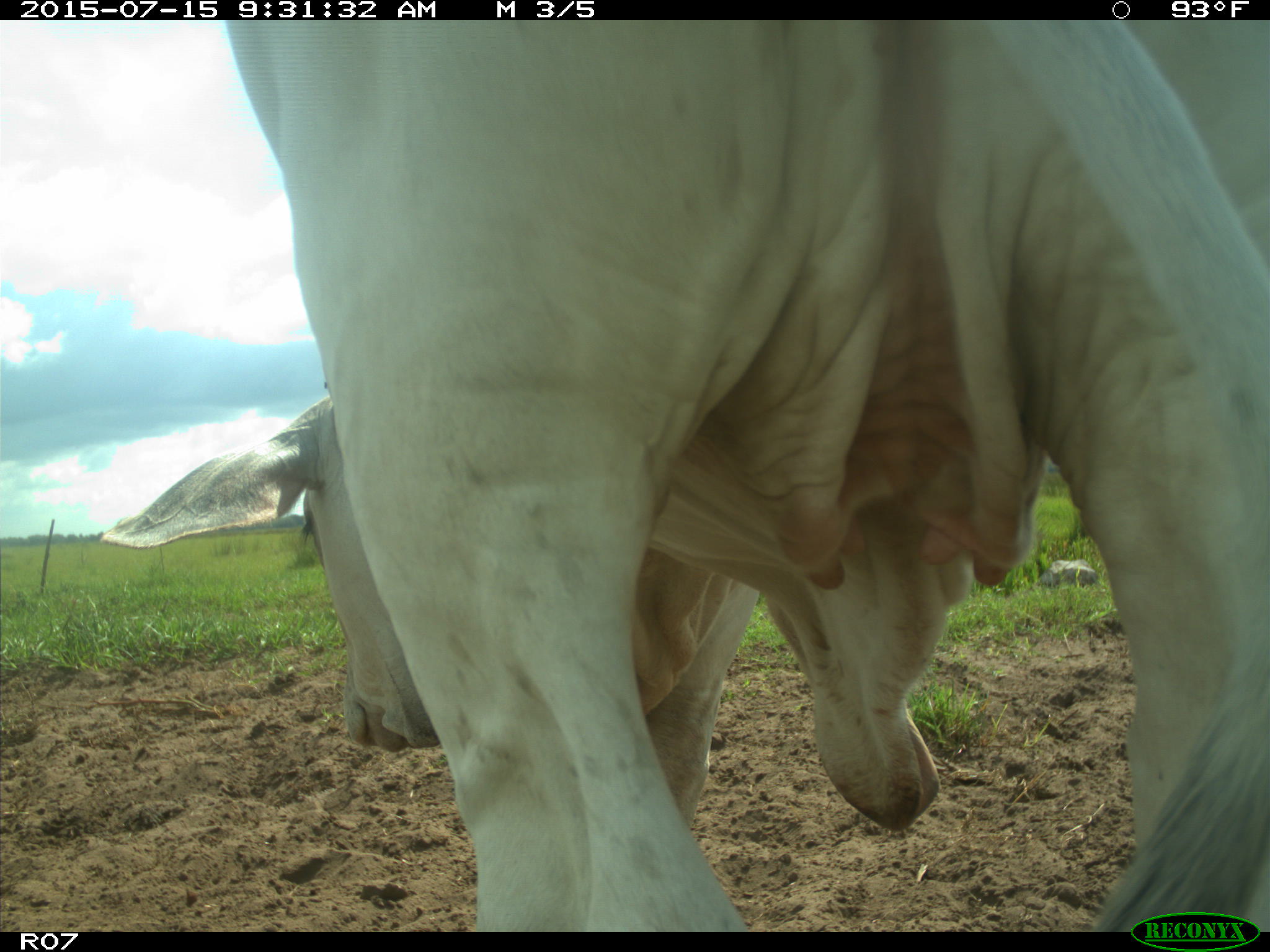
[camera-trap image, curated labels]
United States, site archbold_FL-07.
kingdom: Animalia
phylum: Chordata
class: Mammalia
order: Artiodactyla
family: Bovidae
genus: Bos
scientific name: Bos taurus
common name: domestic cow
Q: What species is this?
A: Bos taurus (domestic cow).